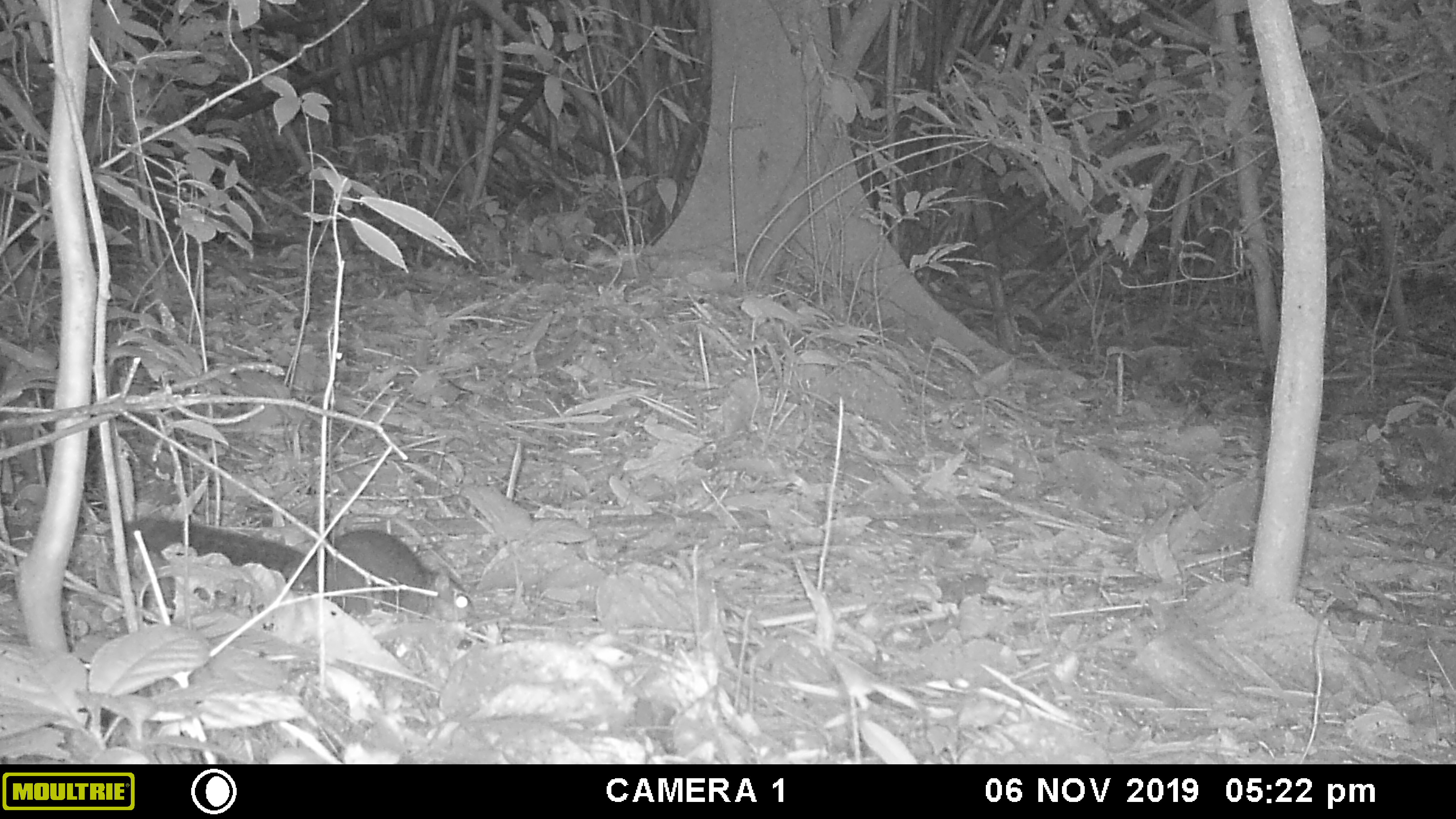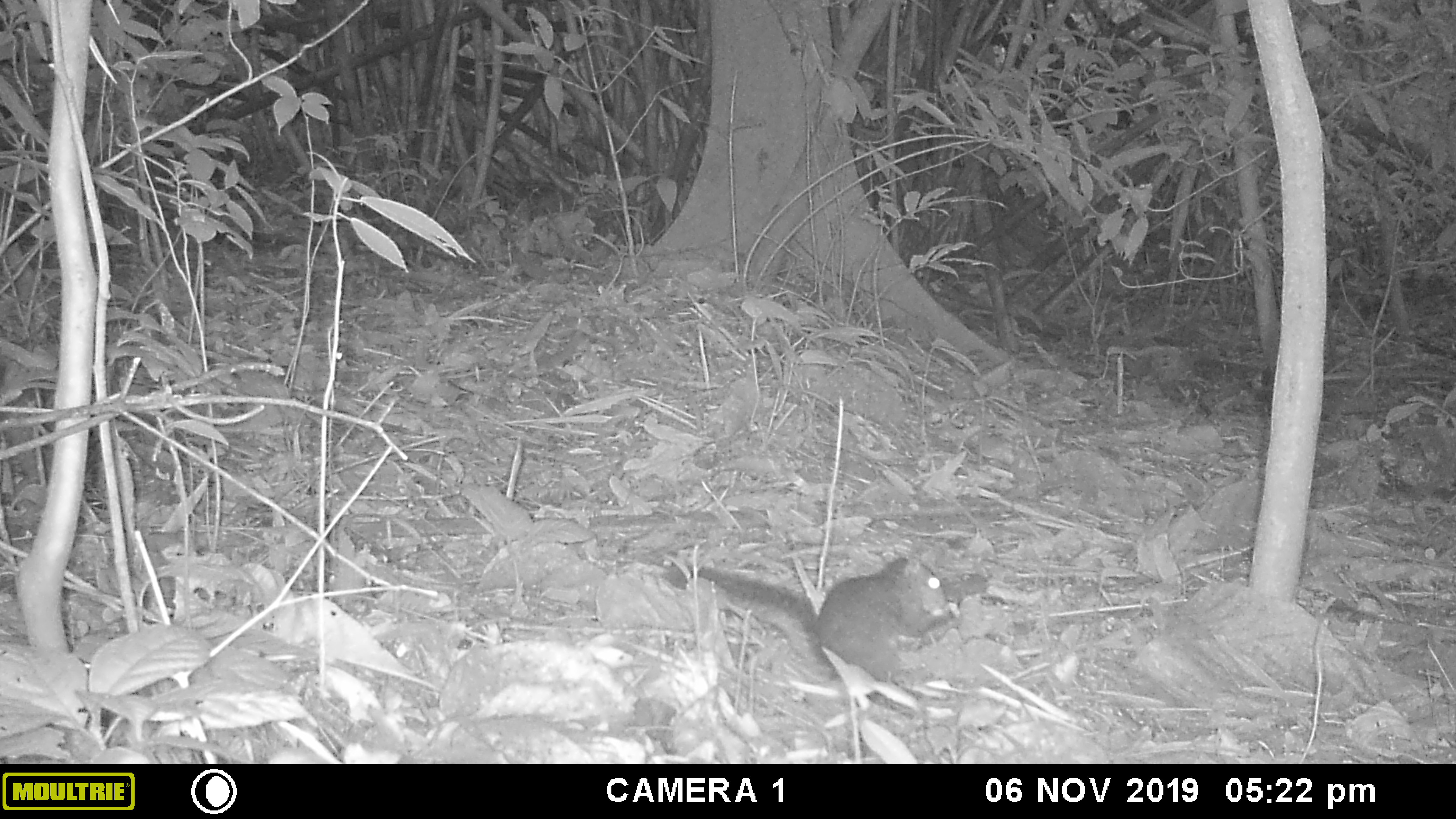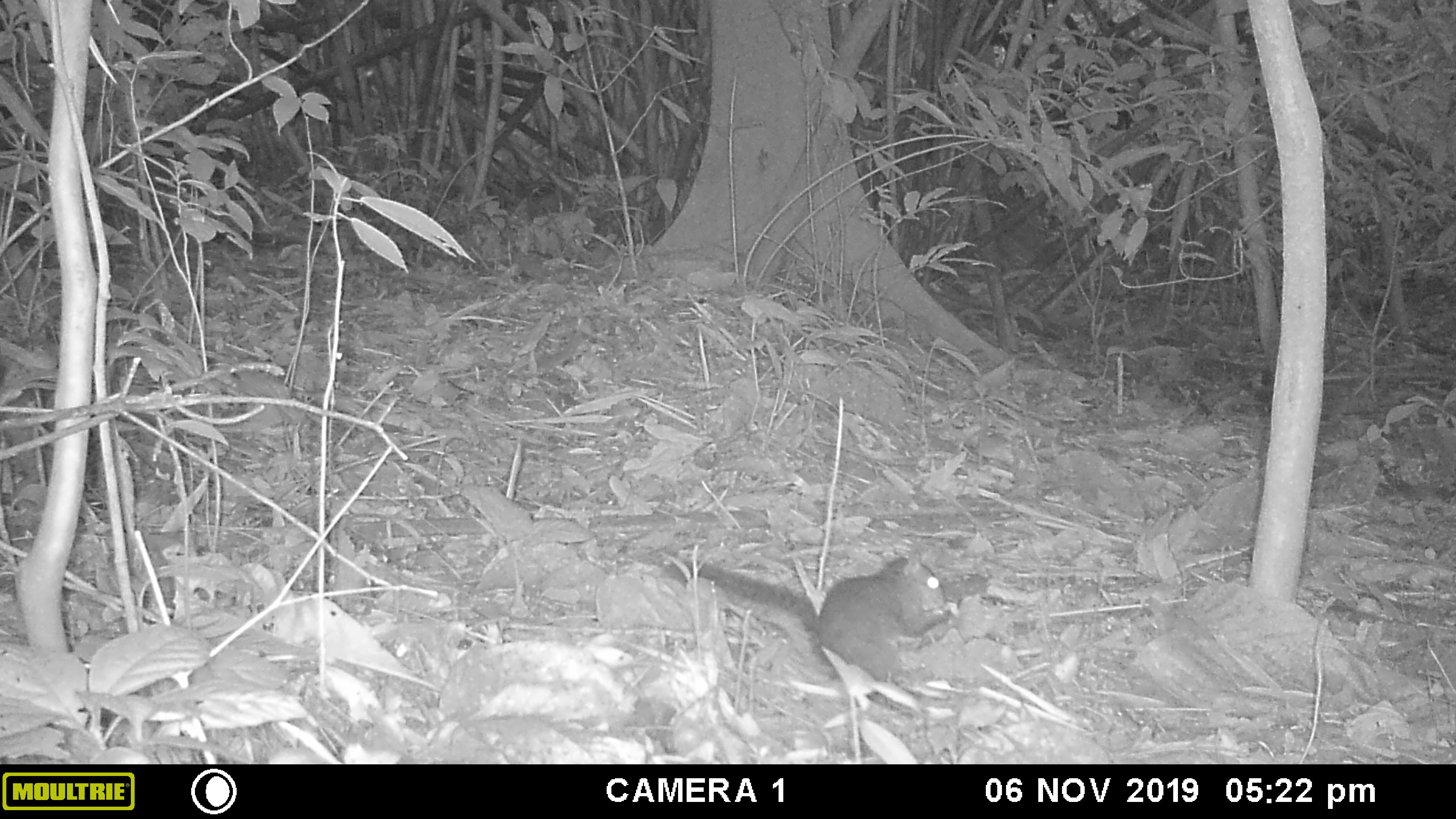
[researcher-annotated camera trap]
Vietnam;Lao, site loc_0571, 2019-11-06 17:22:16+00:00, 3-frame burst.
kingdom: Animalia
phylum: Chordata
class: Mammalia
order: Rodentia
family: Sciuridae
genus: Dremomys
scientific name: Dremomys rufigenis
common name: red-cheeked squirrel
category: red cheeked squirrel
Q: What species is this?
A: Red cheeked squirrel (red-cheeked squirrel) (Dremomys rufigenis).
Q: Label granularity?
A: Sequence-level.